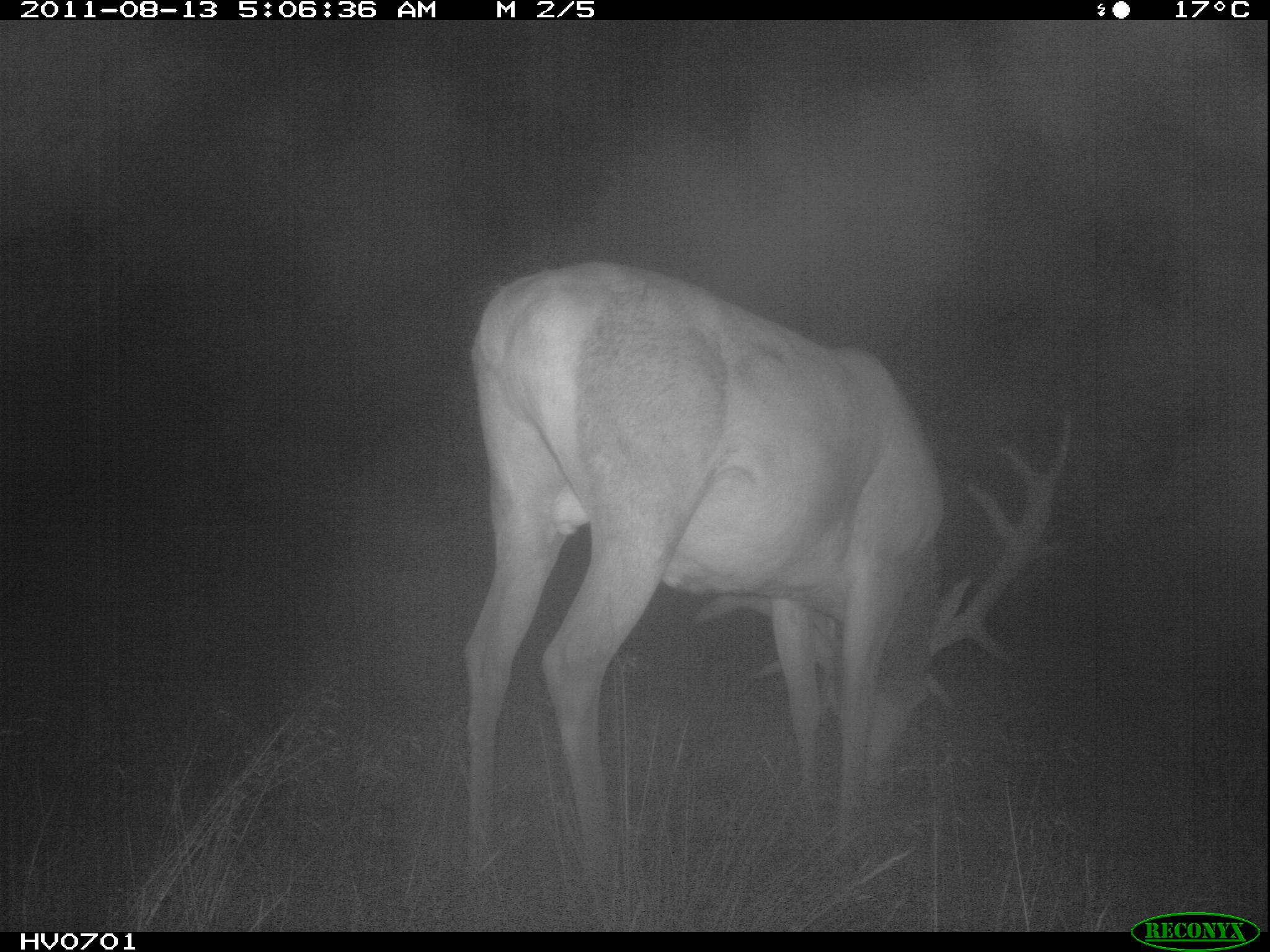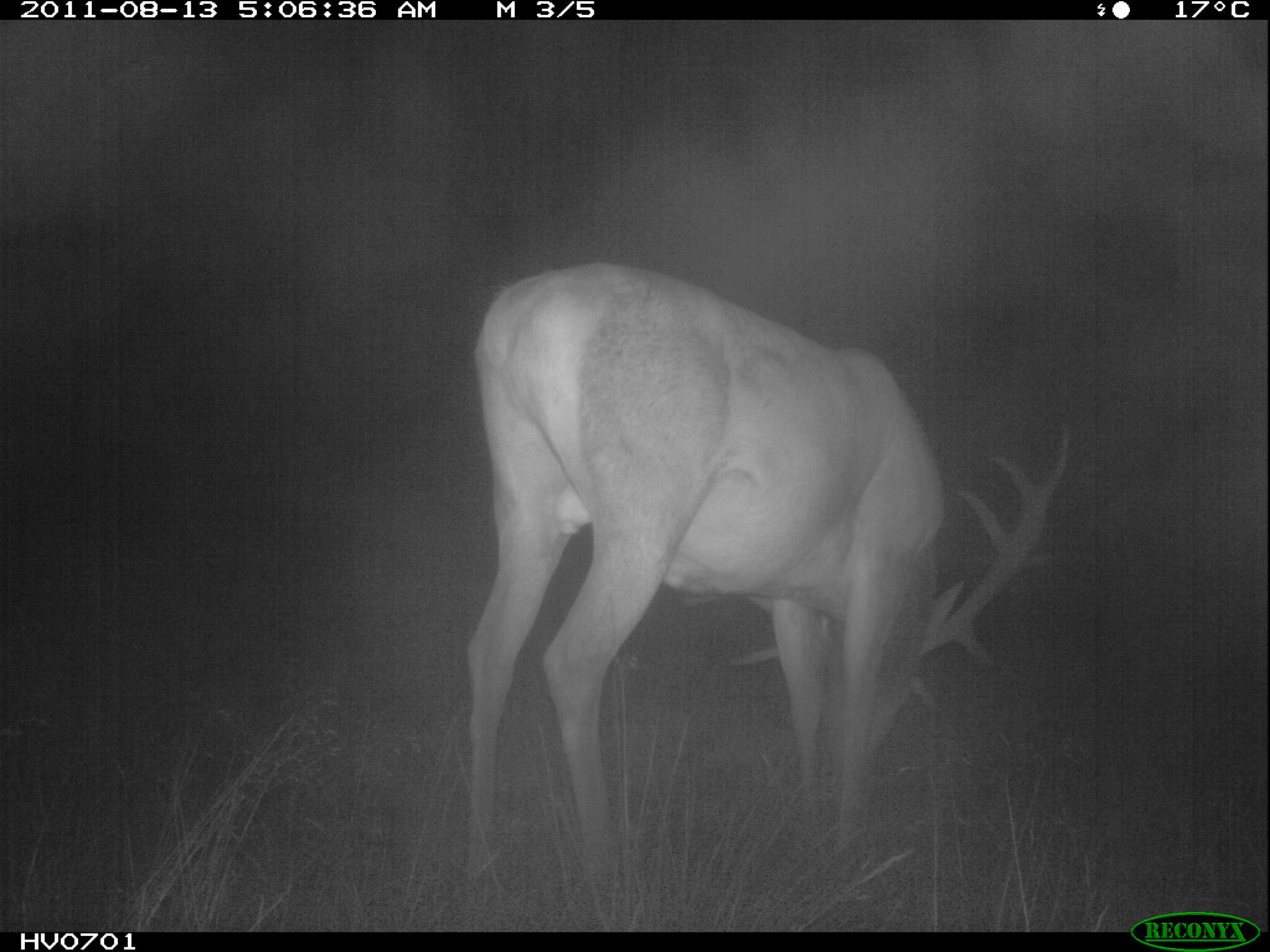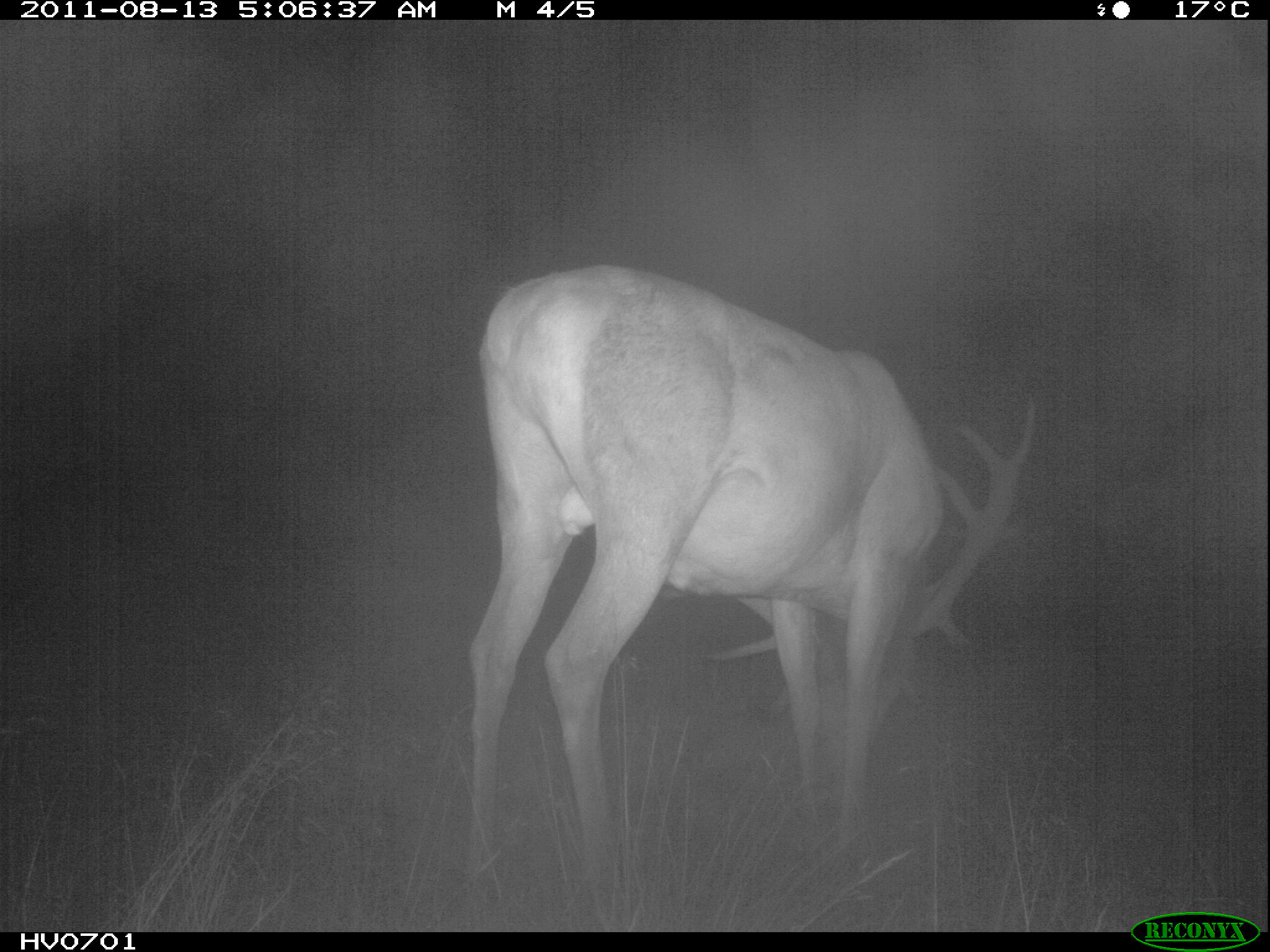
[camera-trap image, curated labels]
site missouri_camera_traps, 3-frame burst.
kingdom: Animalia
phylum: Chordata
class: Mammalia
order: Artiodactyla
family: Cervidae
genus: Cervus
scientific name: Cervus elaphus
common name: red deer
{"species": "red deer (Cervus elaphus)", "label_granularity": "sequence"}